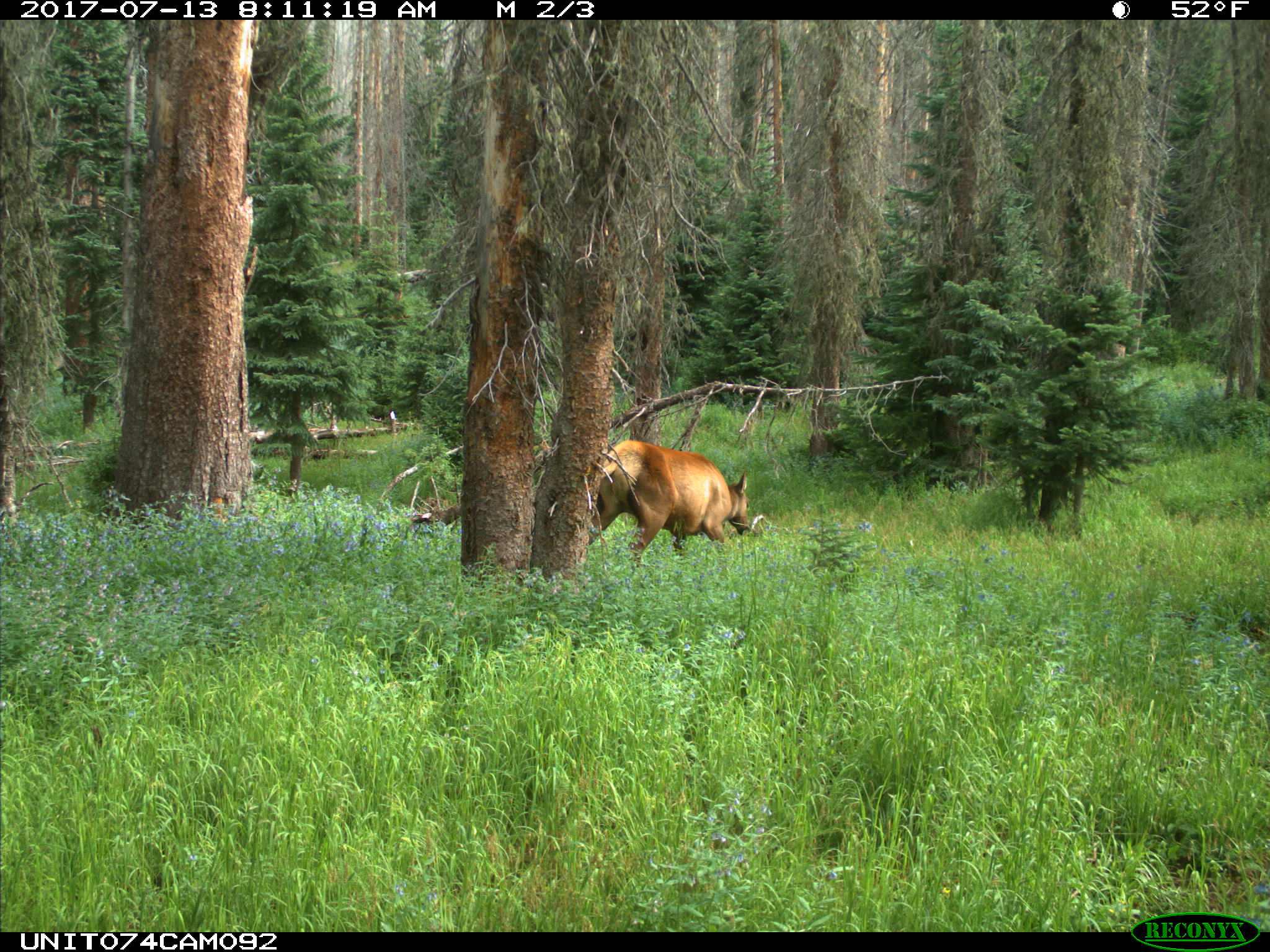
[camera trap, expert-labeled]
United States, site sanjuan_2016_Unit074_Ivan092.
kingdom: Animalia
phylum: Chordata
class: Mammalia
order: Artiodactyla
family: Cervidae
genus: Cervus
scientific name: Cervus elaphus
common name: red deer